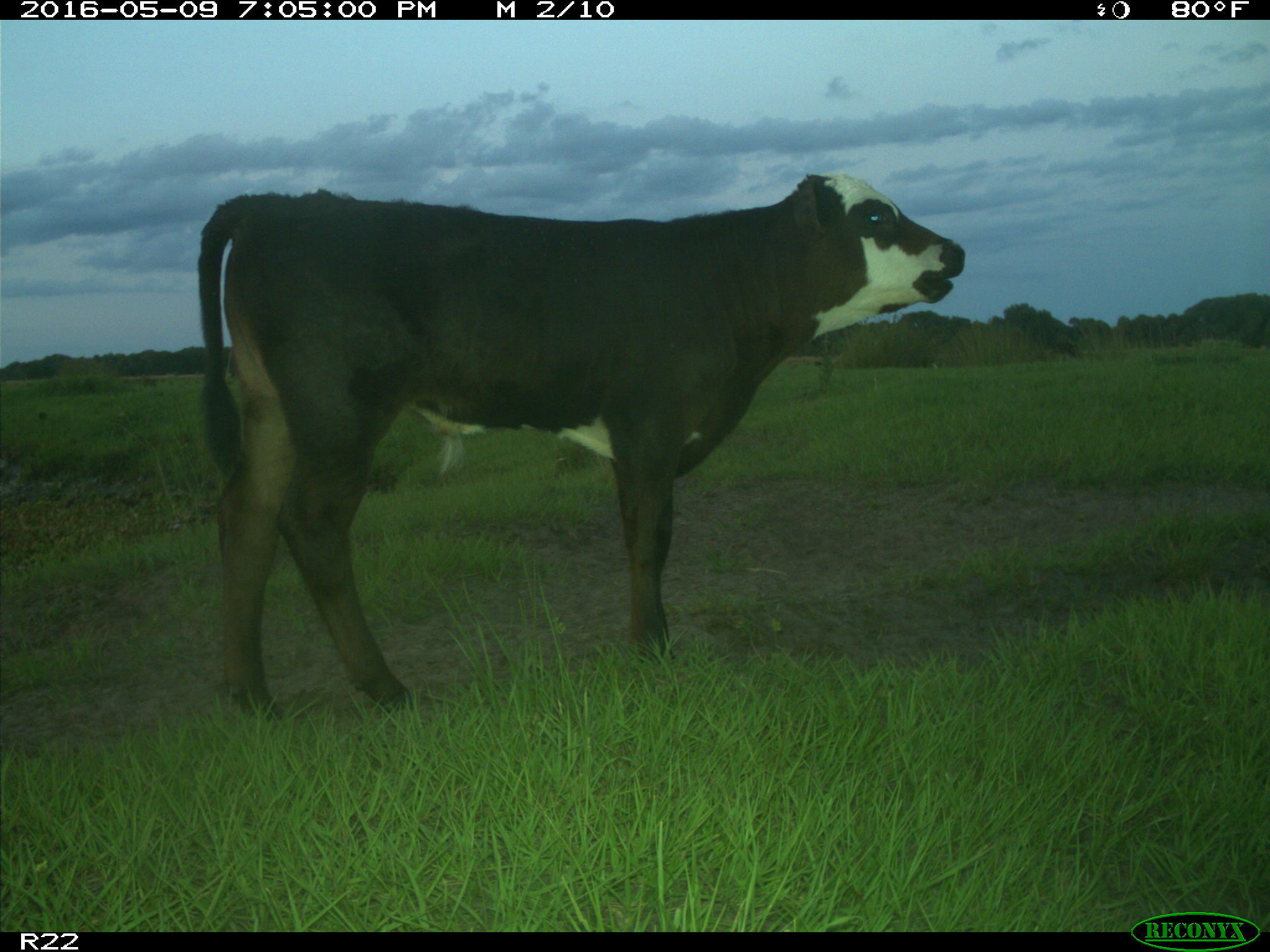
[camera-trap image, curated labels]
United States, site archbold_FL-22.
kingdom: Animalia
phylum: Chordata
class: Mammalia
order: Artiodactyla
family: Bovidae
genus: Bos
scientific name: Bos taurus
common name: domestic cow